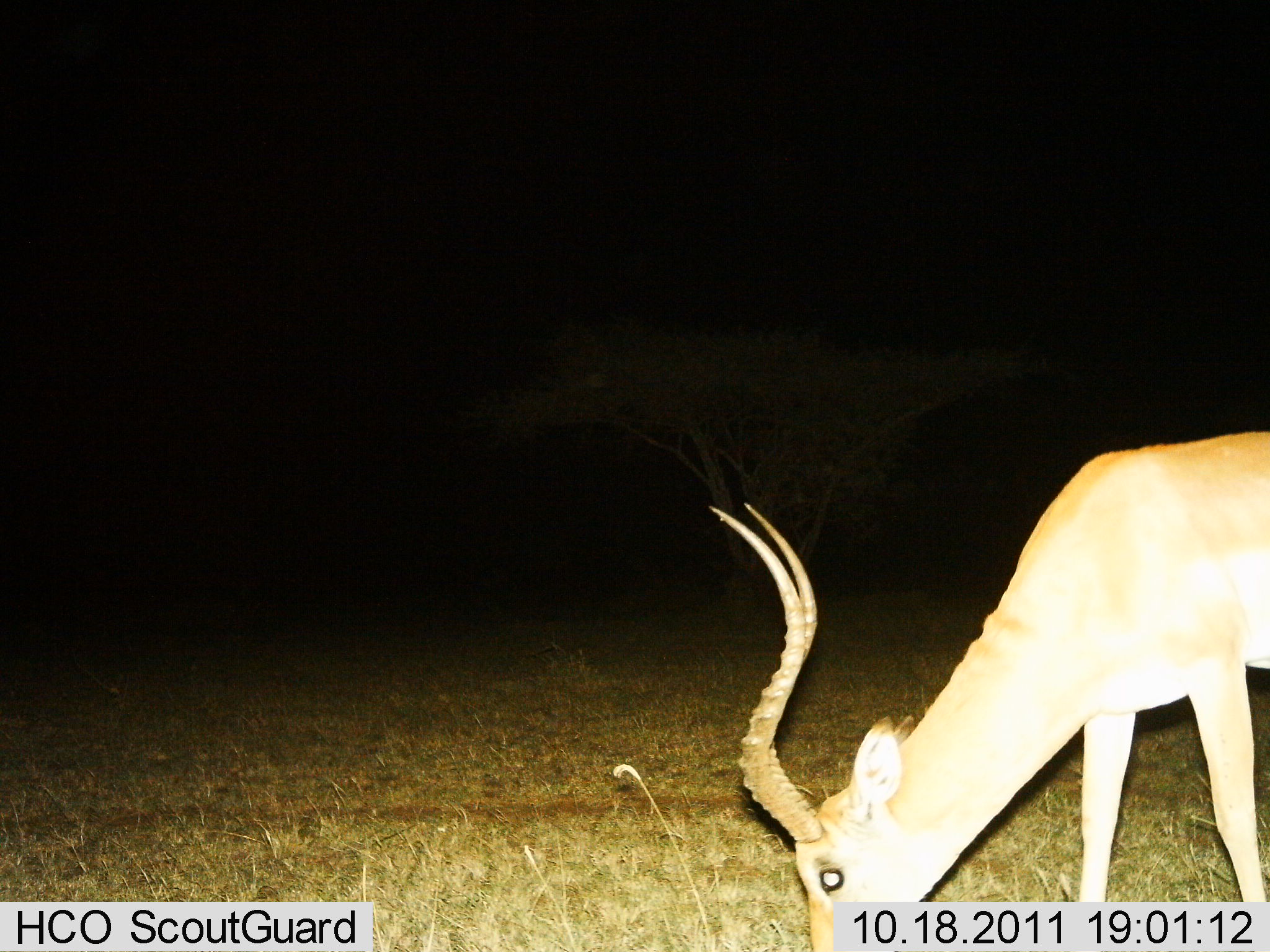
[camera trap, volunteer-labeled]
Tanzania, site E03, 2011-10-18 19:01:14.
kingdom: Animalia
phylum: Chordata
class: Mammalia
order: Artiodactyla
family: Bovidae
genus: Aepyceros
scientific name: Aepyceros melampus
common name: impala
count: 1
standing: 40%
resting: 0%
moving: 10%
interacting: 0%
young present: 0%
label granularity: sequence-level